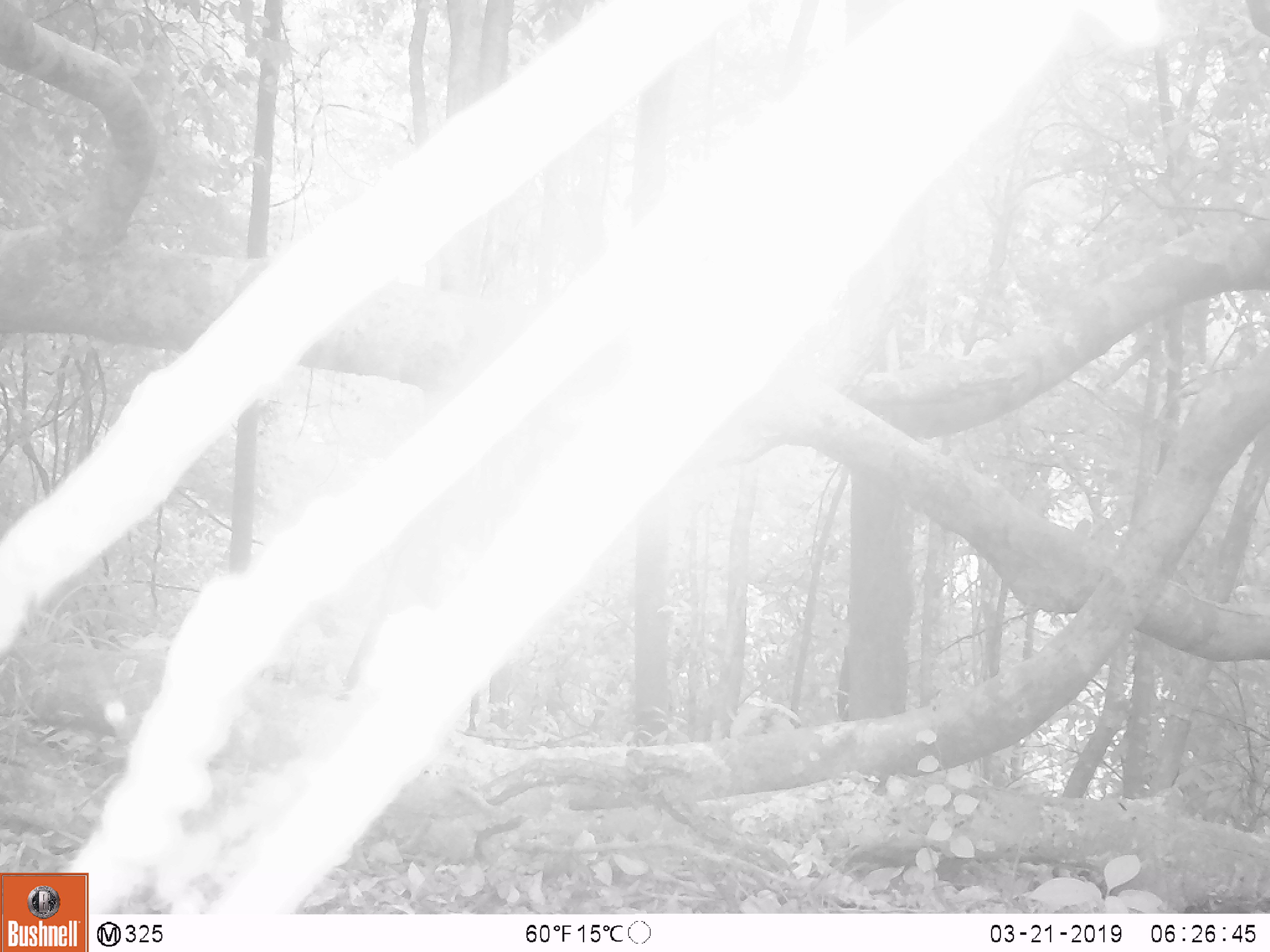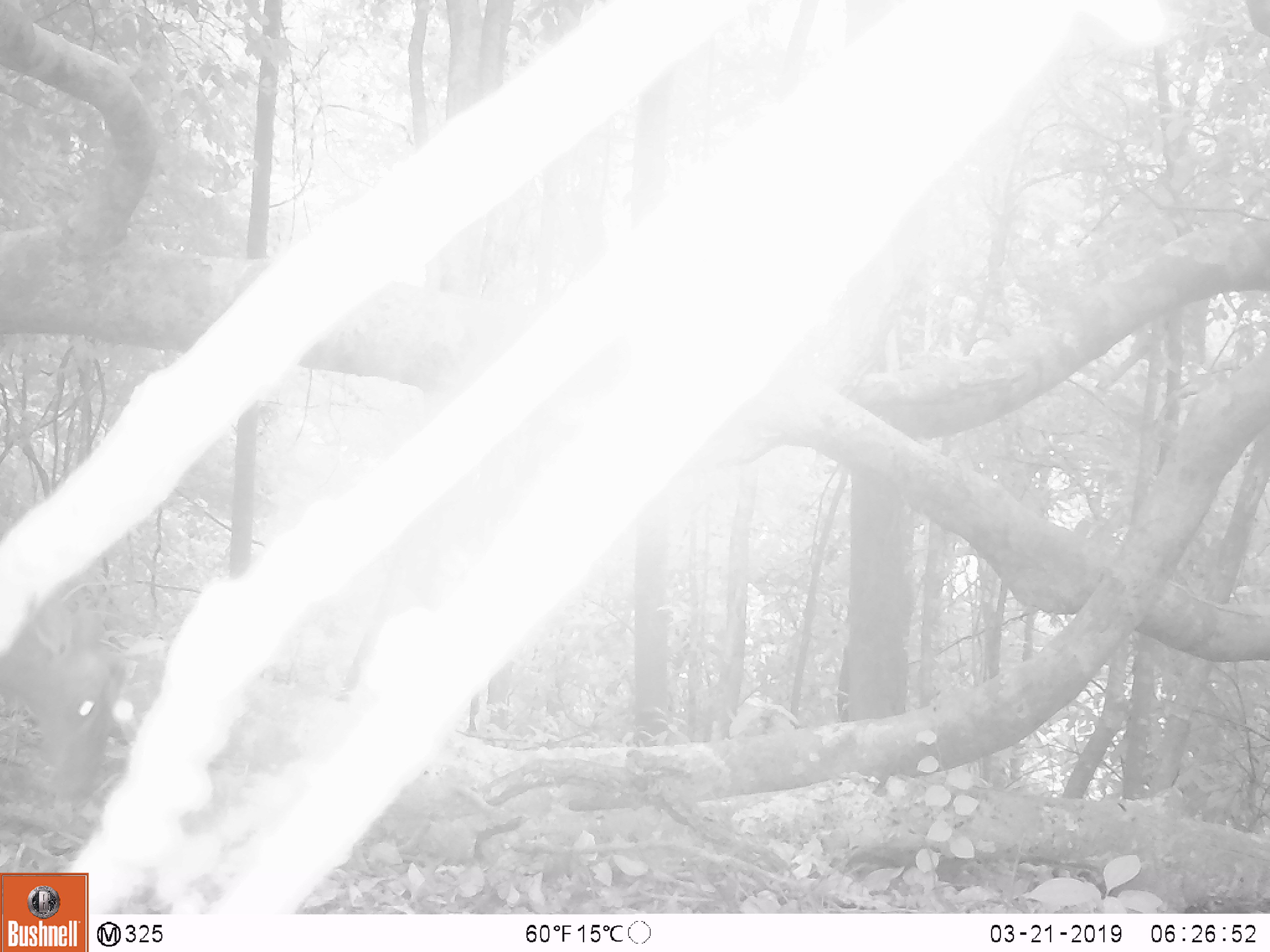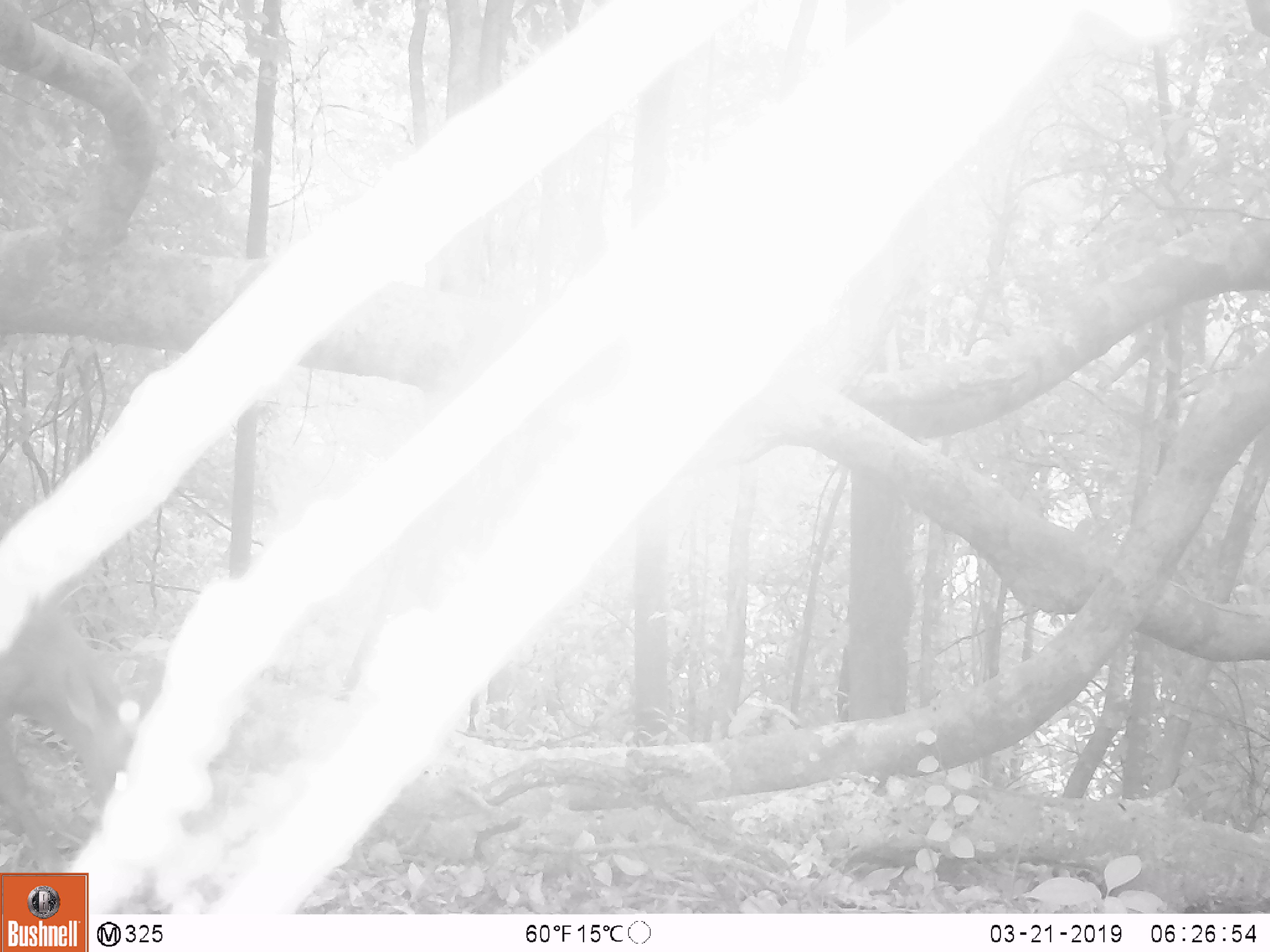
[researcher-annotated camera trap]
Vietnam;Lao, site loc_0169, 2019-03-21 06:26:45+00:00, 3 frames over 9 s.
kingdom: Animalia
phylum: Chordata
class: Mammalia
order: Artiodactyla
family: Cervidae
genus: Muntiacus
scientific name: Muntiacus rooseveltorum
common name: roosevelt's muntjac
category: roosevelts muntjac group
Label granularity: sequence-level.